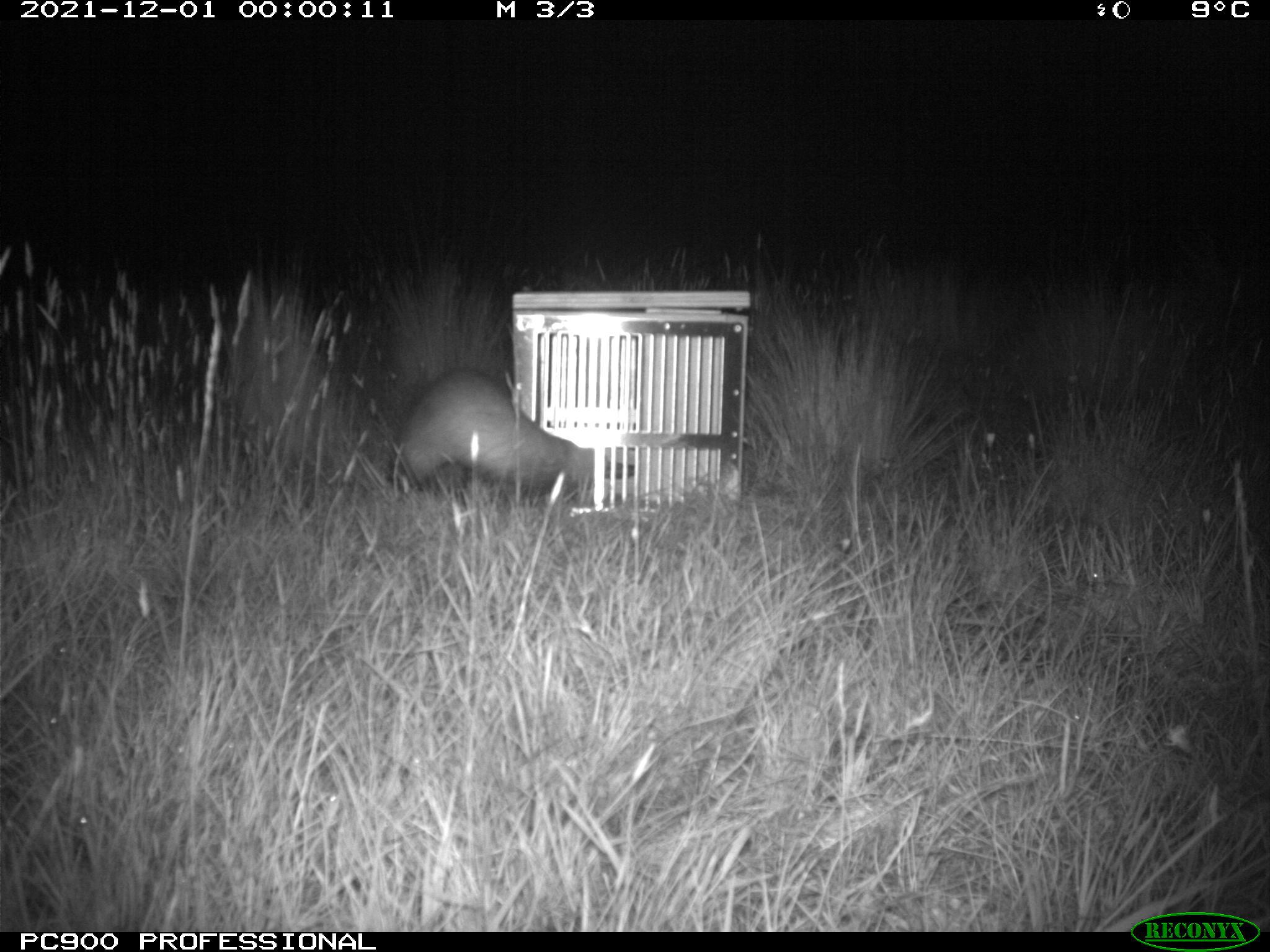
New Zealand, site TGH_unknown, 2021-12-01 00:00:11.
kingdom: Animalia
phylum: Chordata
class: Mammalia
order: Carnivora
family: Mustelidae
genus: Mustela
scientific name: Mustela furo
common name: ferret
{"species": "ferret (Mustela furo)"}